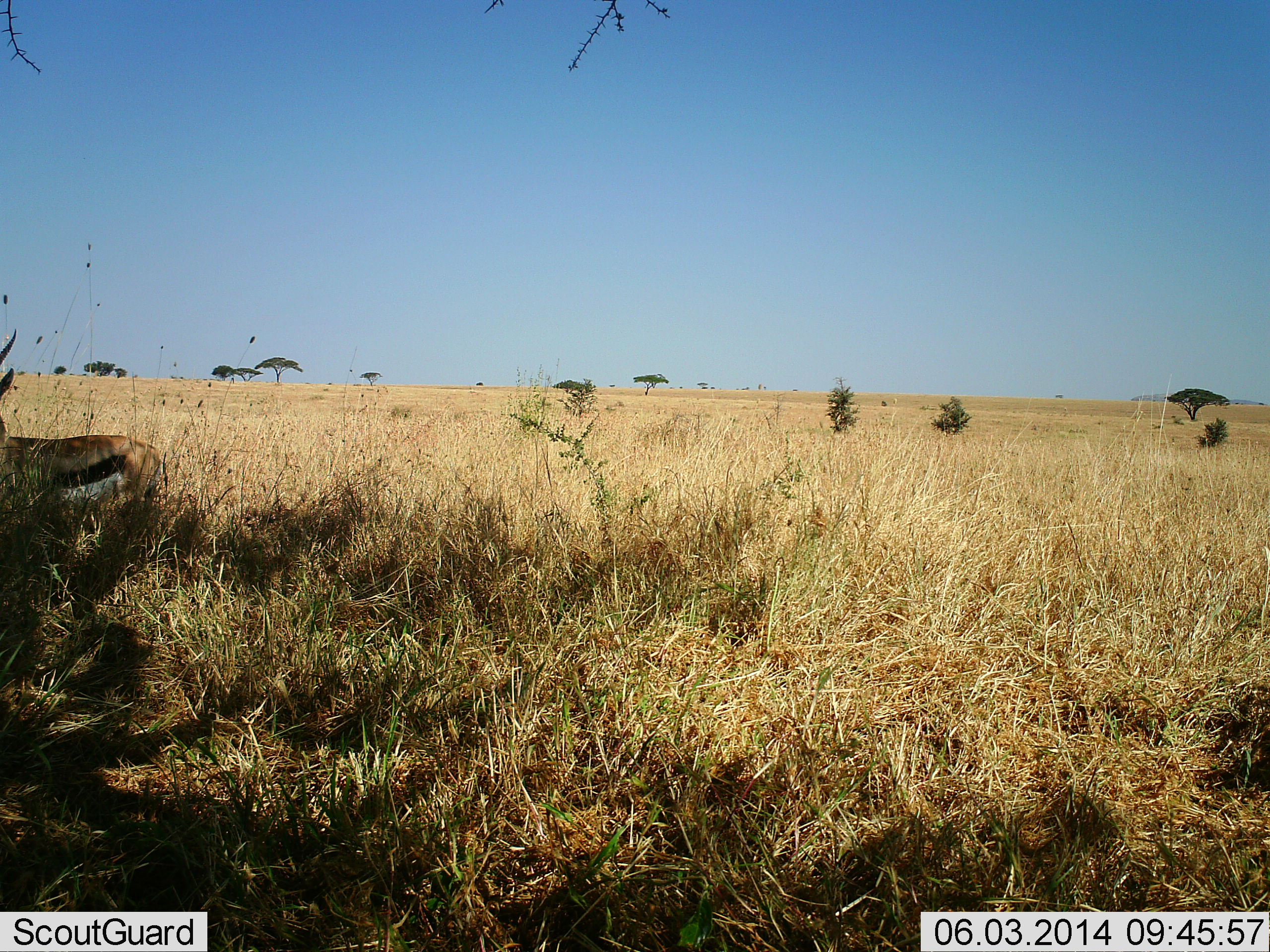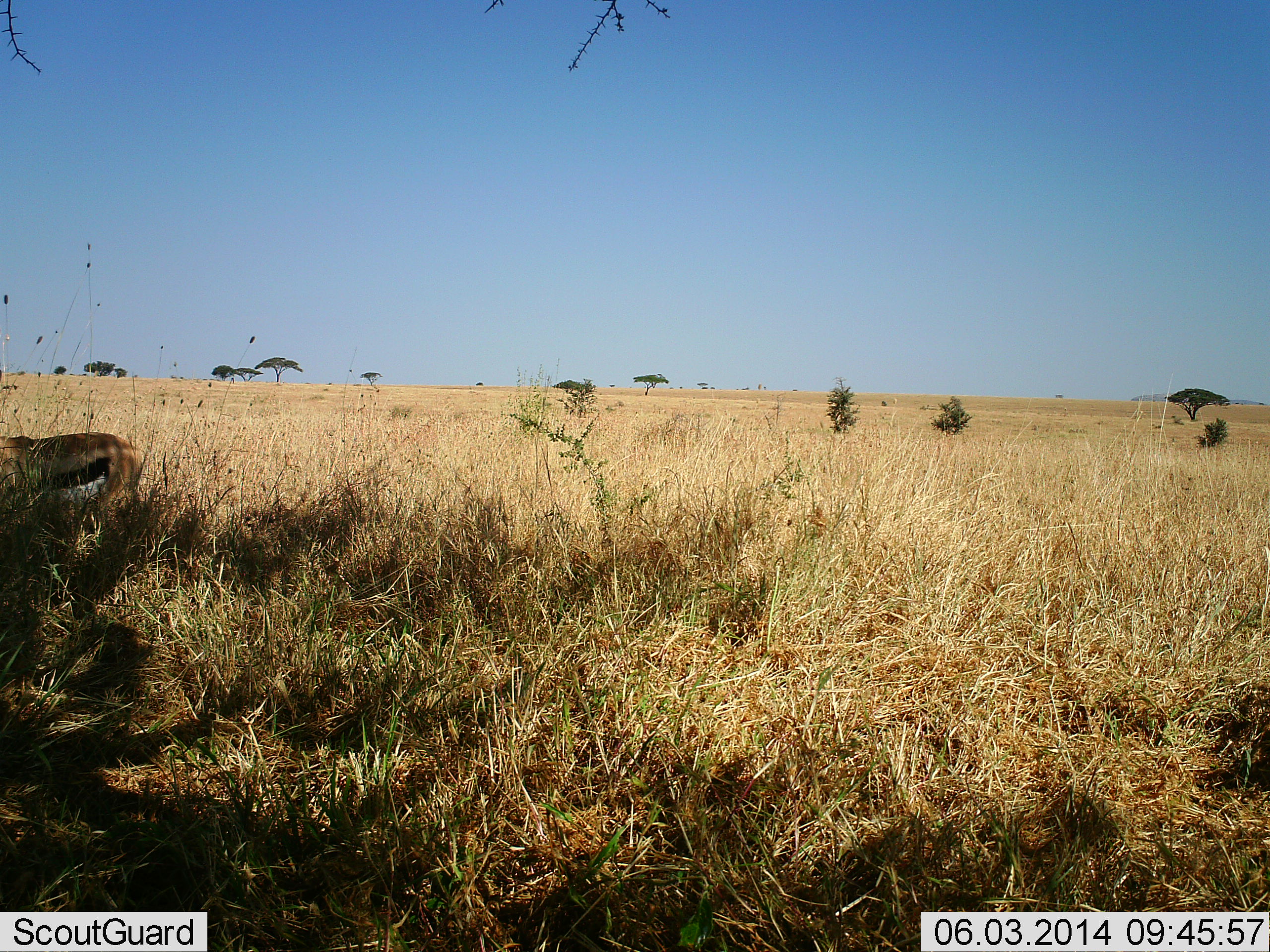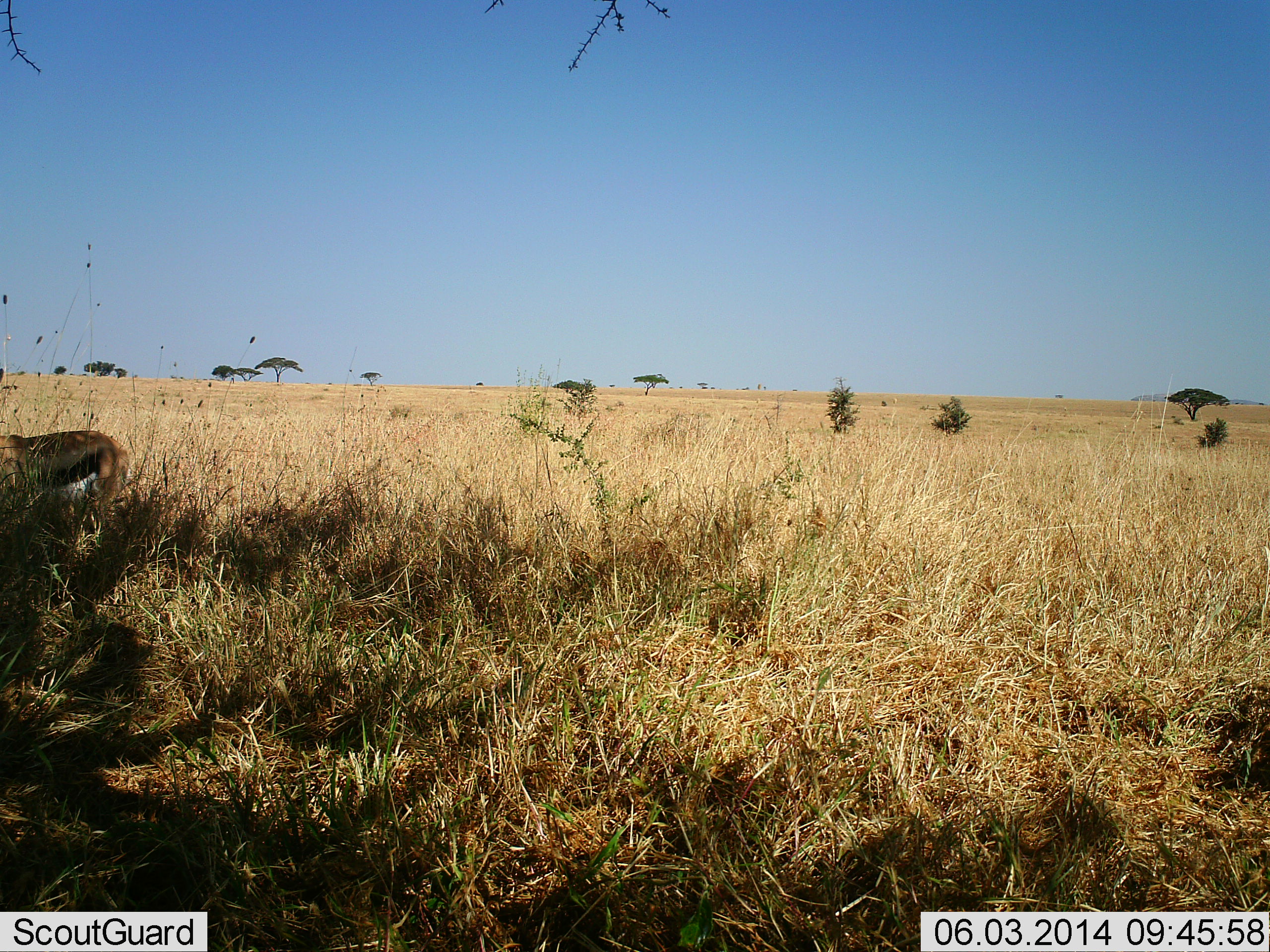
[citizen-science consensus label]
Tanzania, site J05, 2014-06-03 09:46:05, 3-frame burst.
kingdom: Animalia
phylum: Chordata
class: Mammalia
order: Artiodactyla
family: Bovidae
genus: Eudorcas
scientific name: Eudorcas thomsonii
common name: thomson's gazelle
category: gazellethomsons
Gazellethomsons (thomson's gazelle) (Eudorcas thomsonii), count 1. Behavior (volunteer vote fractions): standing 30%, resting 0%, moving 70%, interacting 0%. Young present (vote fraction): 0%. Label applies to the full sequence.